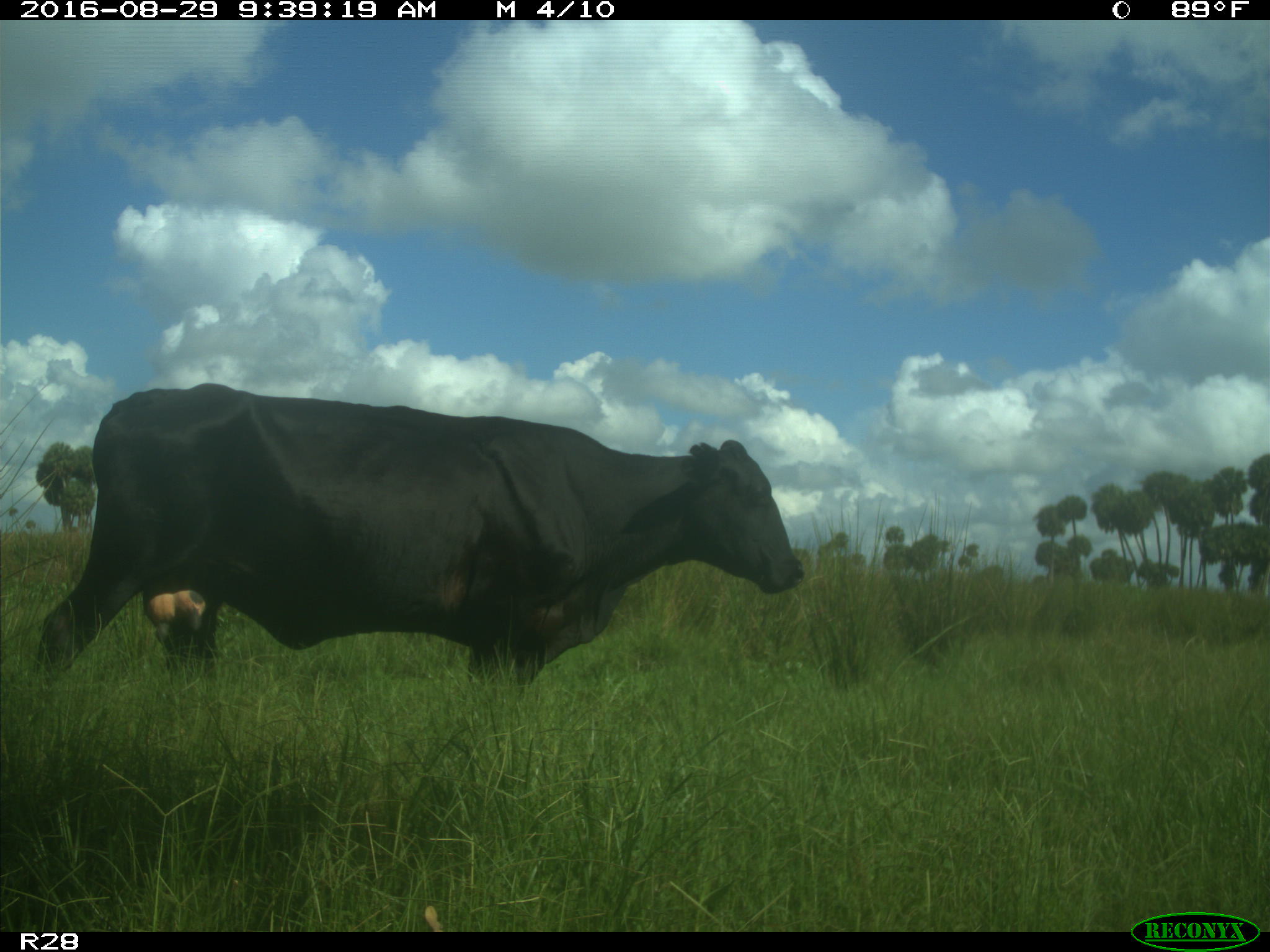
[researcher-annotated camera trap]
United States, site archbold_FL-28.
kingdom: Animalia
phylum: Chordata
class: Mammalia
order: Artiodactyla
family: Bovidae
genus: Bos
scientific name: Bos taurus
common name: domestic cow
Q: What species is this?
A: Bos taurus (domestic cow).